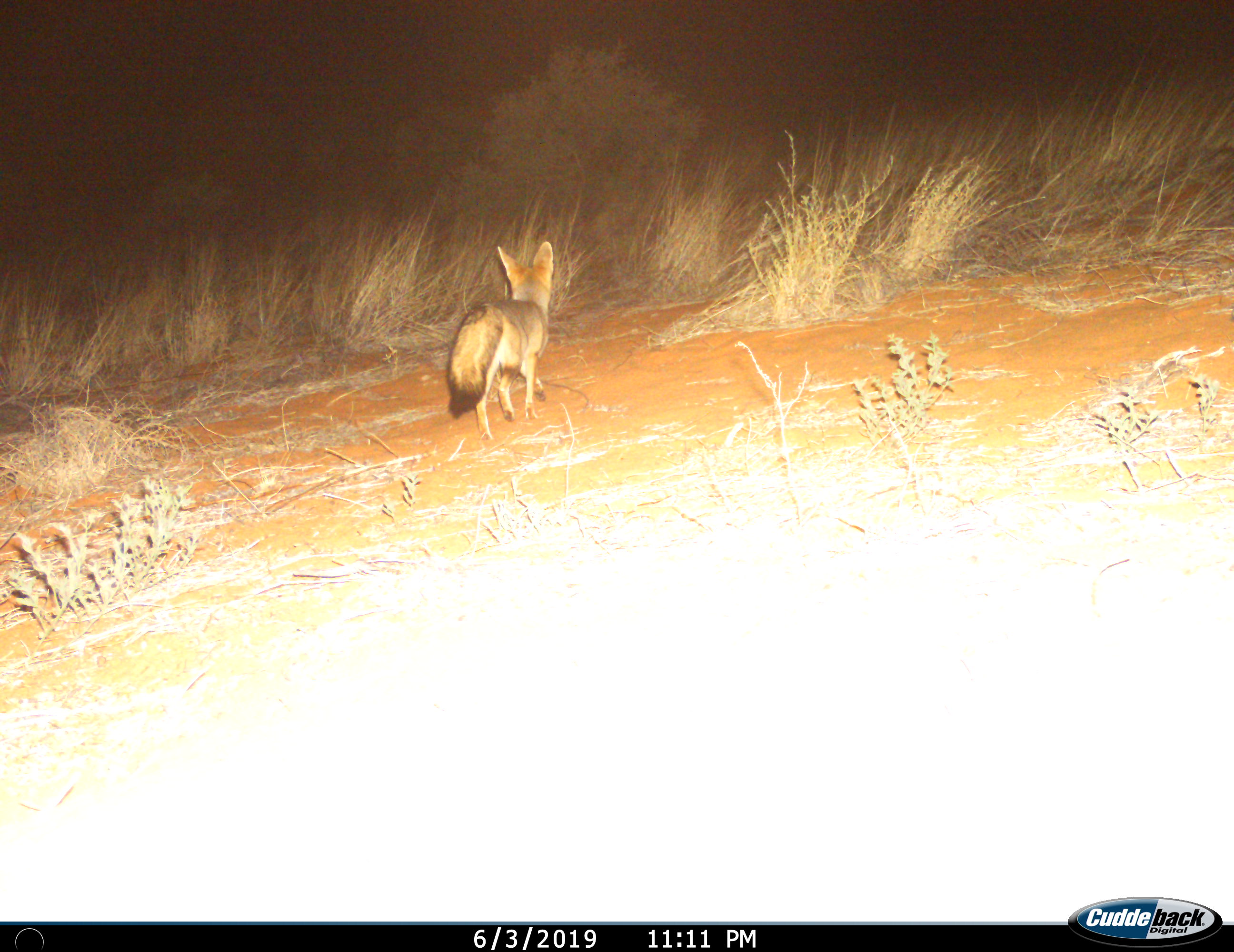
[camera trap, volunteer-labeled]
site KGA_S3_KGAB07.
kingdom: Animalia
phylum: Chordata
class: Mammalia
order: Carnivora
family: Canidae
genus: Vulpes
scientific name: Vulpes chama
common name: cape fox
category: foxcape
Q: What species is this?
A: Foxcape (cape fox) (Vulpes chama).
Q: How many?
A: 1.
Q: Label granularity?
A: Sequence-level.